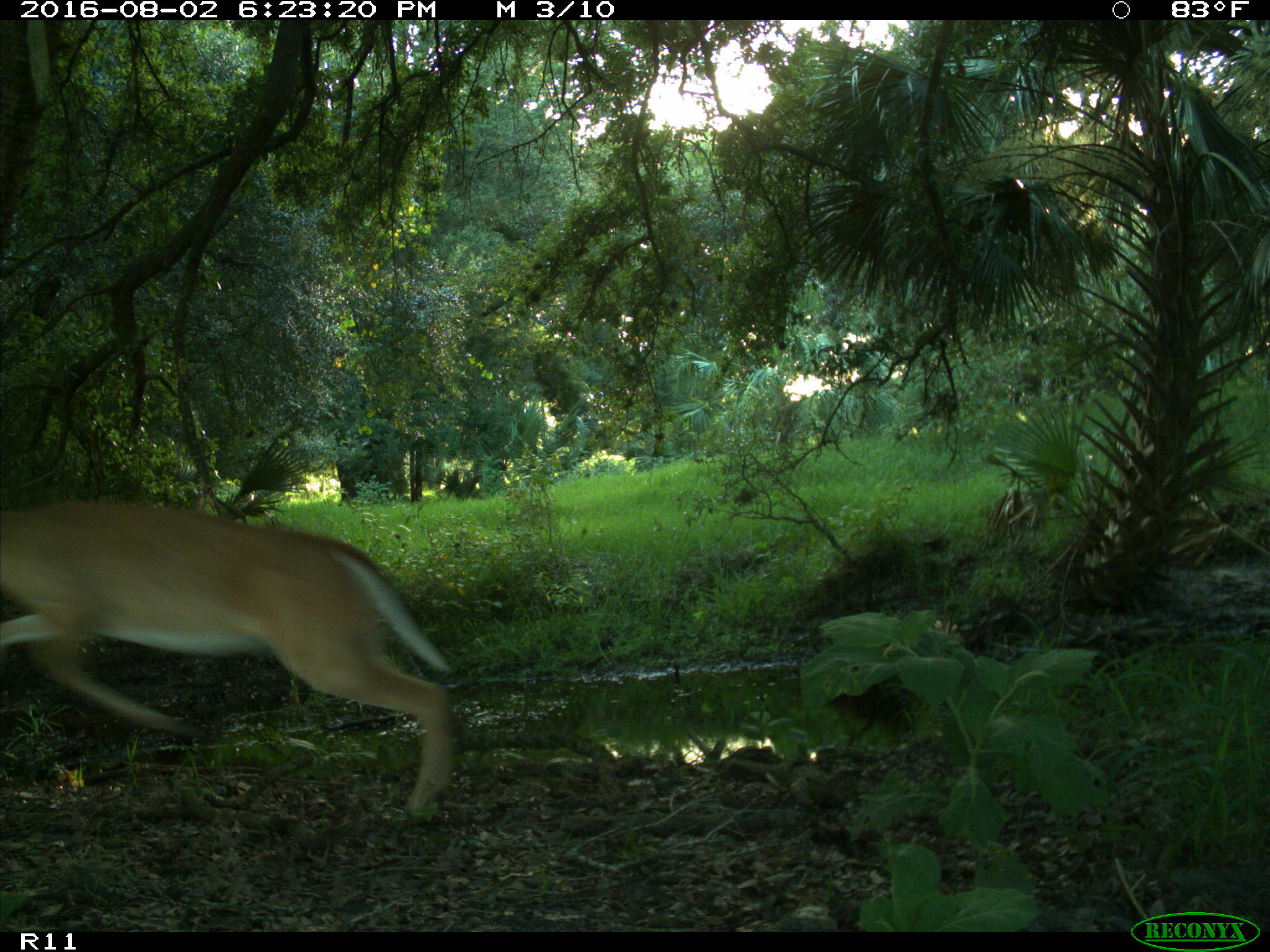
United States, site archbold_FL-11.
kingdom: Animalia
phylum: Chordata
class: Mammalia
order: Artiodactyla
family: Cervidae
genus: Odocoileus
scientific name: Odocoileus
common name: deer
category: unidentified deer